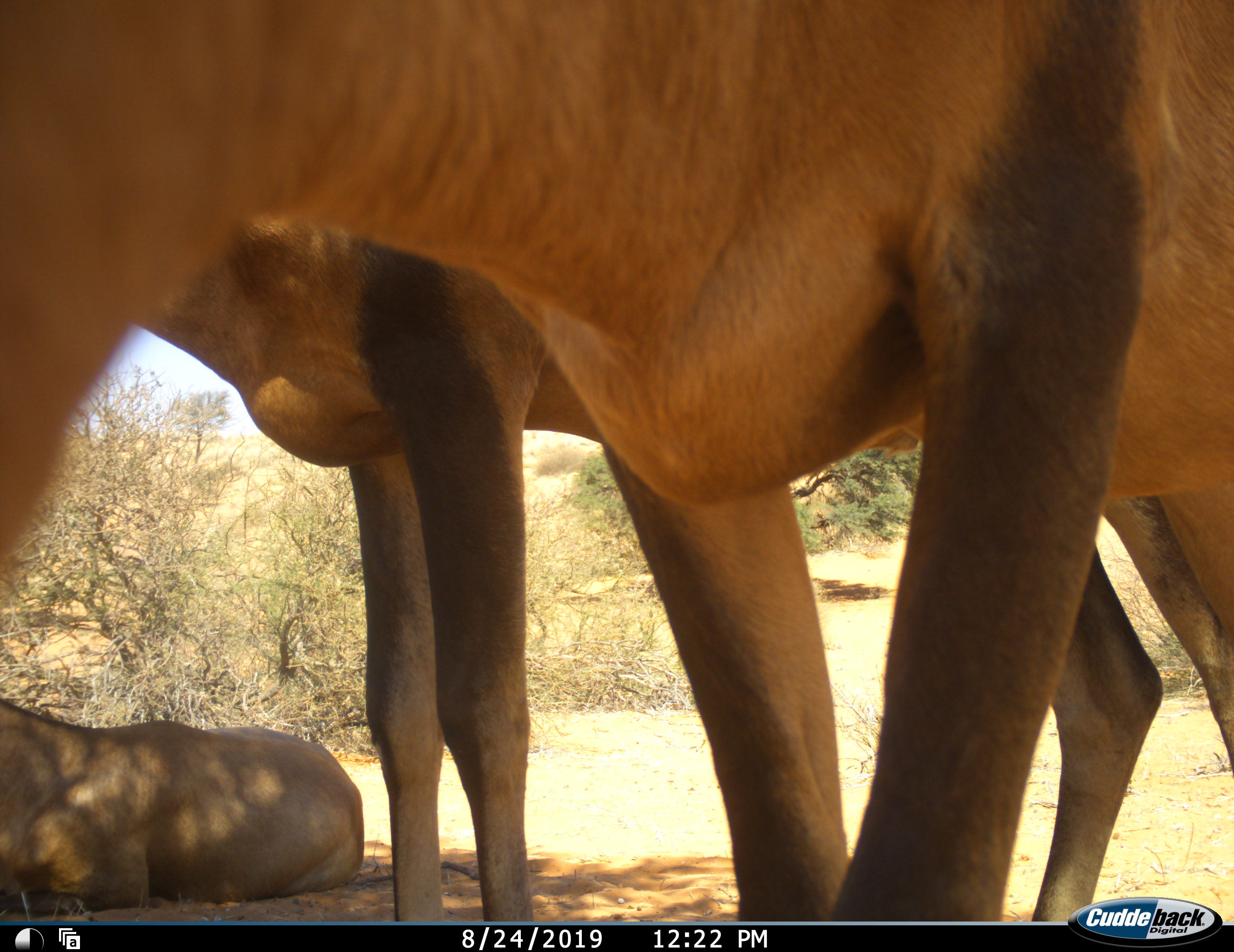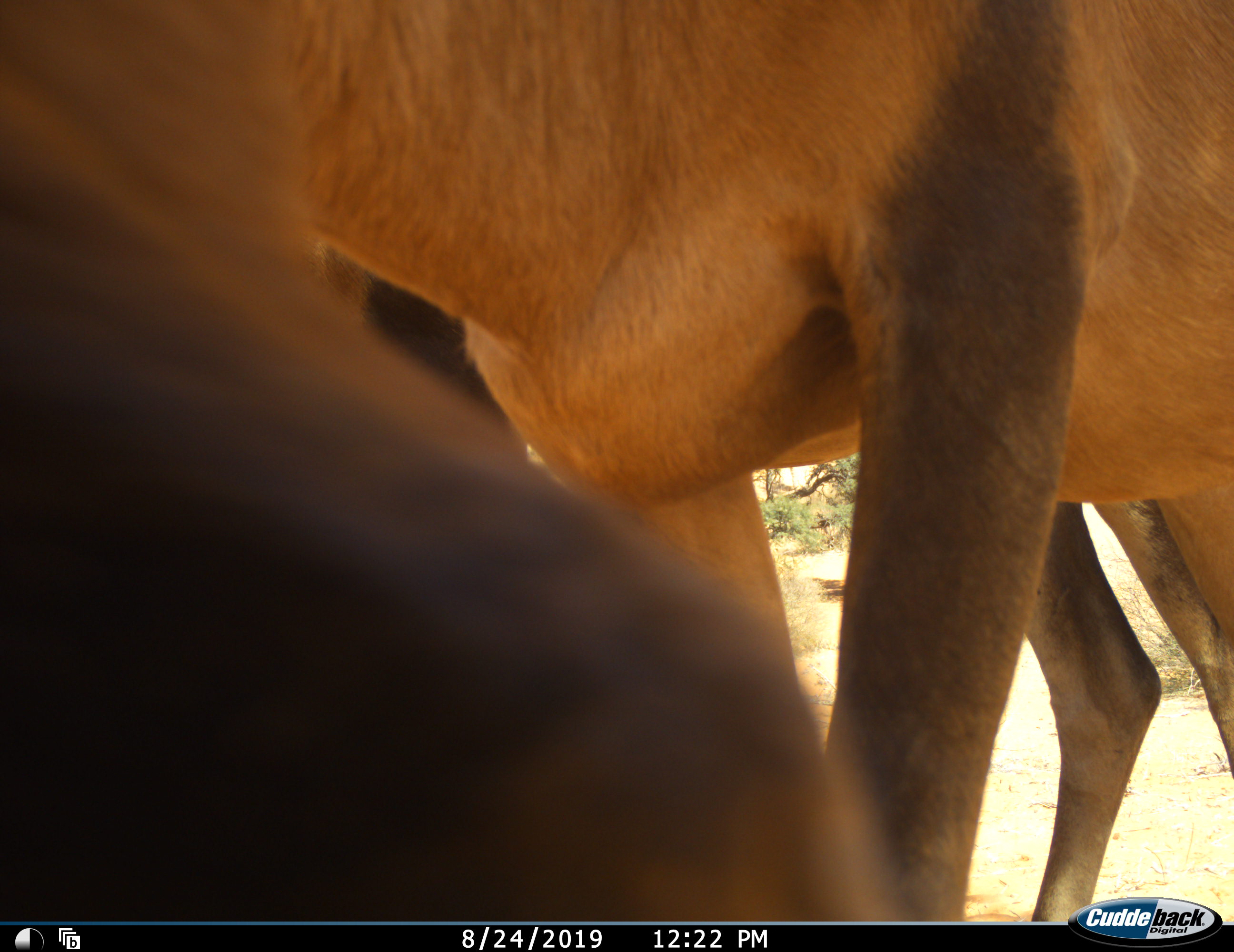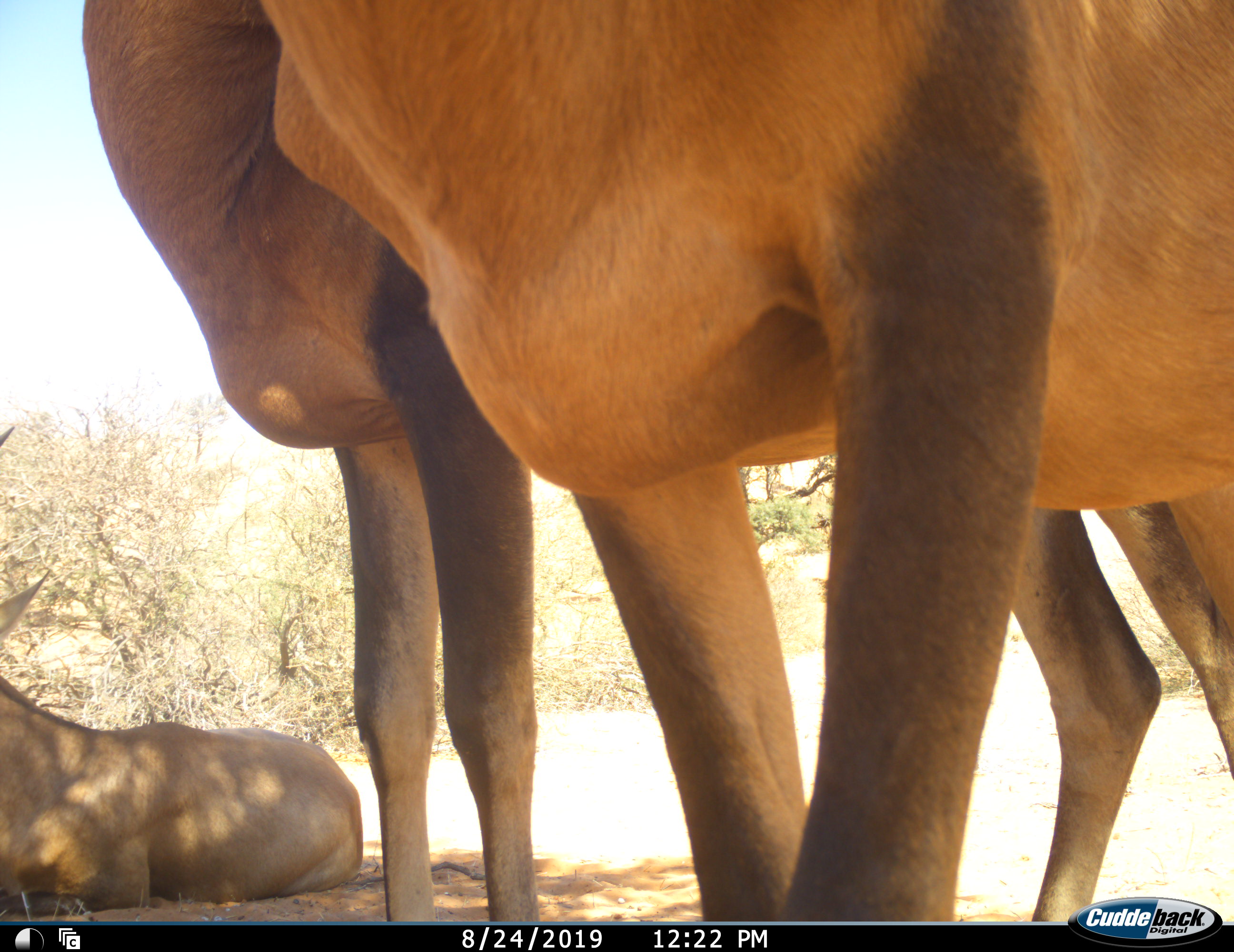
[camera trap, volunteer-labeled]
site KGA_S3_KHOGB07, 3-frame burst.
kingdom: Animalia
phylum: Chordata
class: Mammalia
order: Artiodactyla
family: Bovidae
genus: Alcelaphus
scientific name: Alcelaphus buselaphus caama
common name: red hartebeest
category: hartebeestred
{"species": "hartebeestred (red hartebeest) (Alcelaphus buselaphus caama)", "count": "3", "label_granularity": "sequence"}